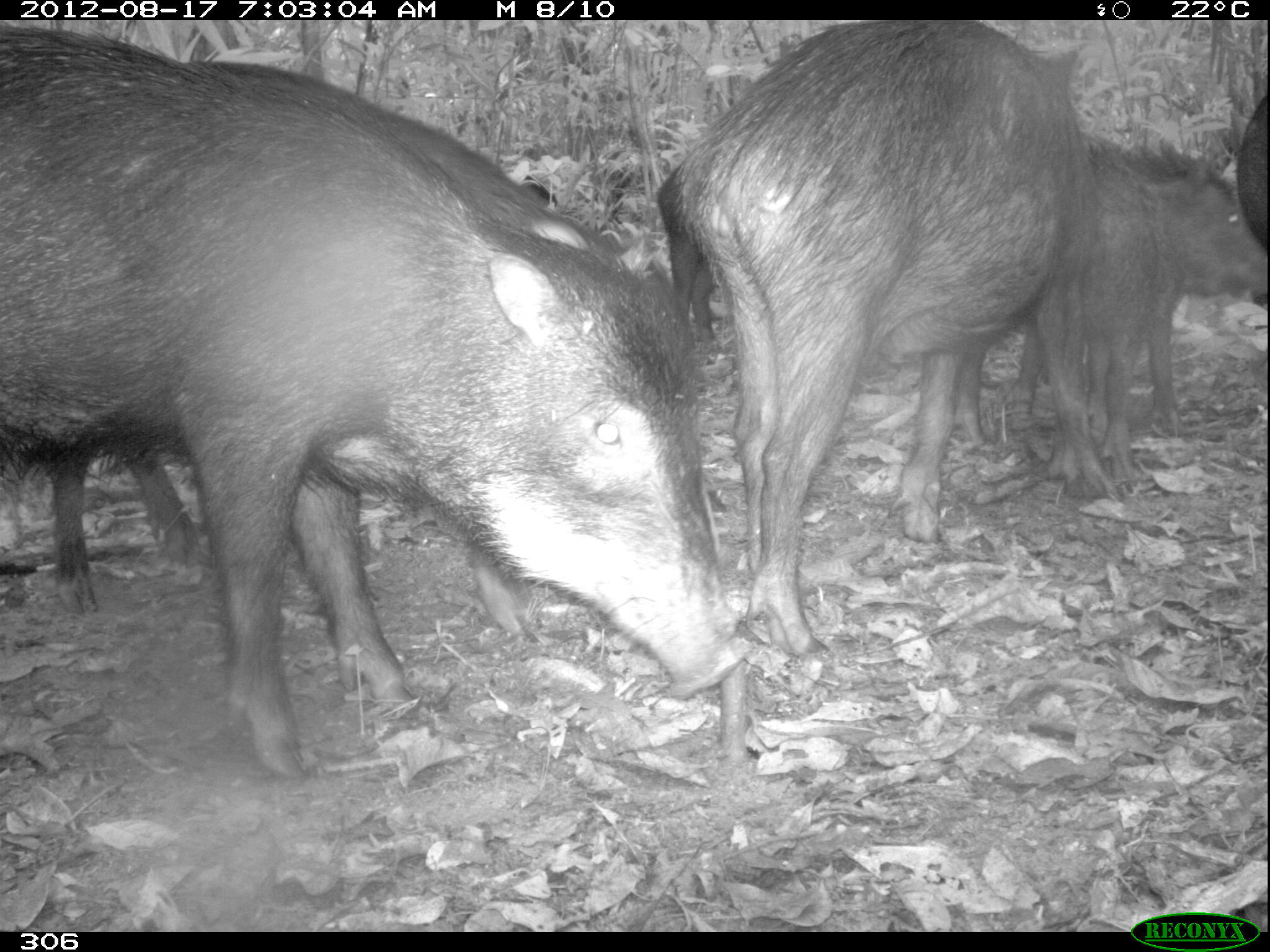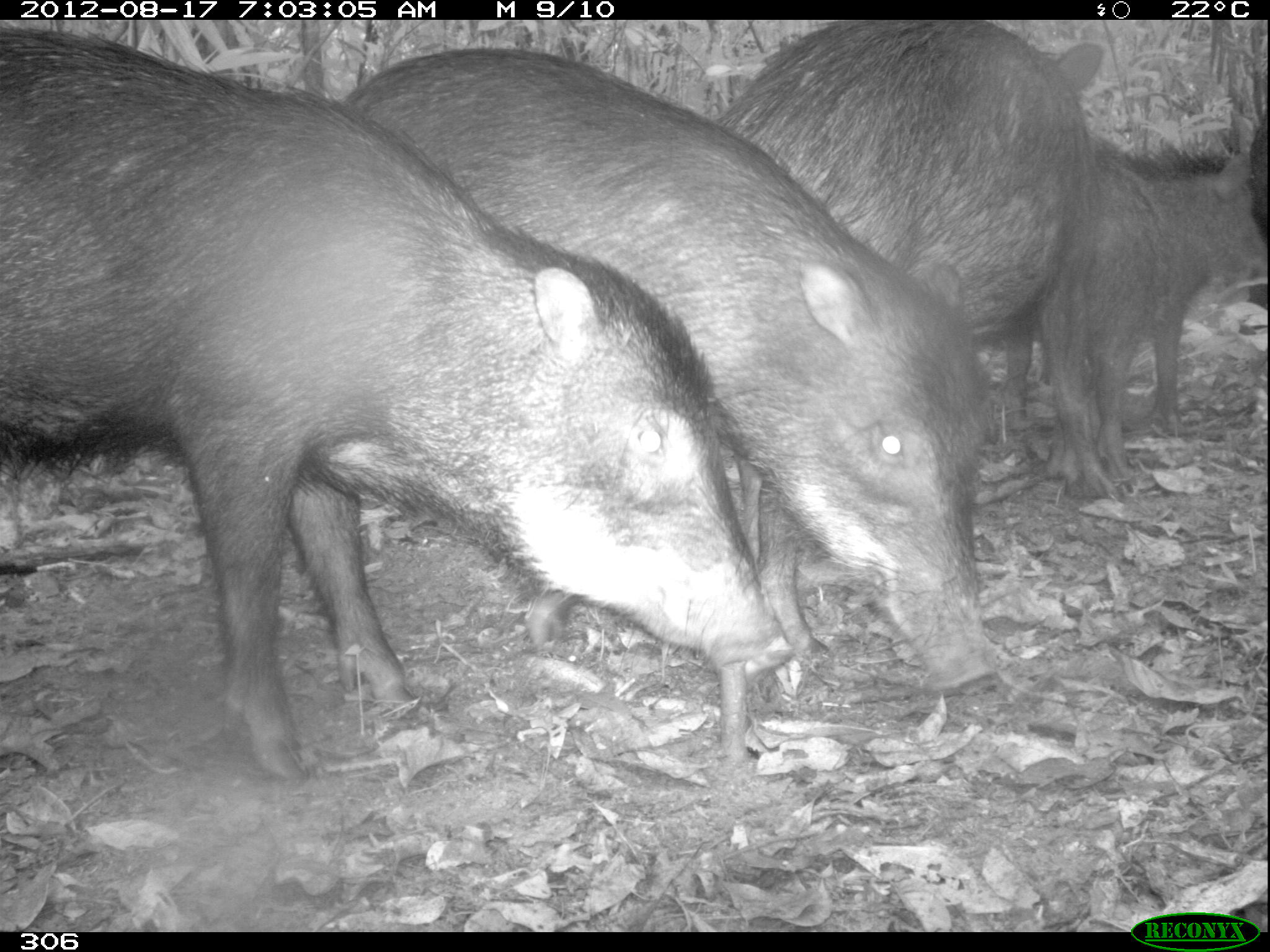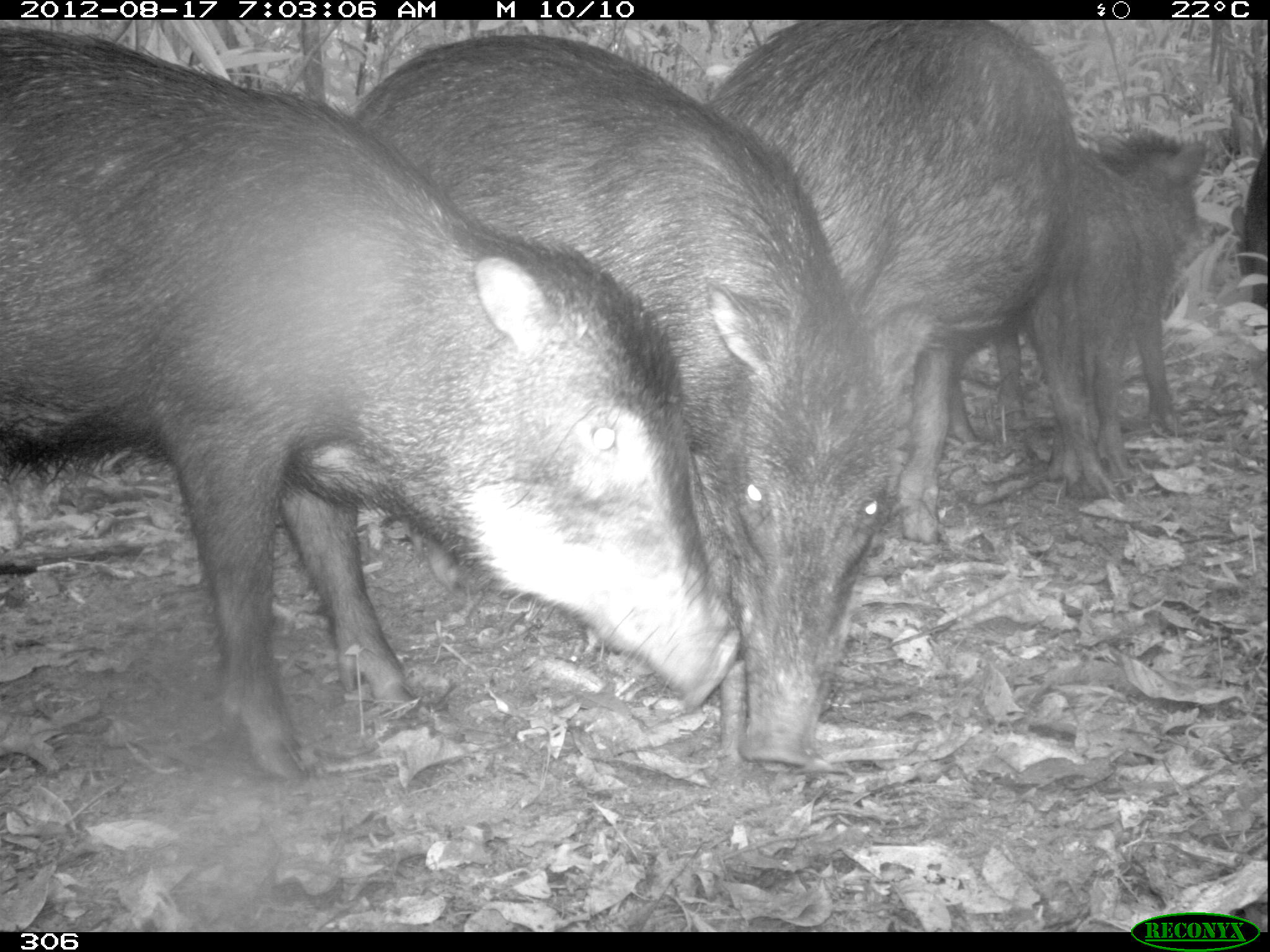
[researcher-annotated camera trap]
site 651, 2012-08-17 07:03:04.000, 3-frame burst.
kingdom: Animalia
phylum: Chordata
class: Mammalia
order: Artiodactyla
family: Tayassuidae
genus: Tayassu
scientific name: Tayassu pecari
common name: white-lipped peccary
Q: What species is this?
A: Tayassu pecari (white-lipped peccary).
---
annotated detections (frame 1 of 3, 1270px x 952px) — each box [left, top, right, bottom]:
tayassu pecari: [1, 19, 745, 781]; [653, 19, 1113, 666]; [955, 135, 1269, 502]; [42, 421, 211, 638]; [1236, 88, 1270, 253]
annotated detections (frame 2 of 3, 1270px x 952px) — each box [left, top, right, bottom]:
tayassu pecari: [0, 29, 794, 786]; [341, 47, 1002, 692]; [715, 20, 1120, 656]; [1004, 128, 1268, 494]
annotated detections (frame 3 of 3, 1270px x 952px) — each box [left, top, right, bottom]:
tayassu pecari: [2, 29, 746, 780]; [354, 36, 895, 761]; [704, 23, 1073, 545]; [1000, 127, 1208, 500]; [1242, 145, 1270, 309]